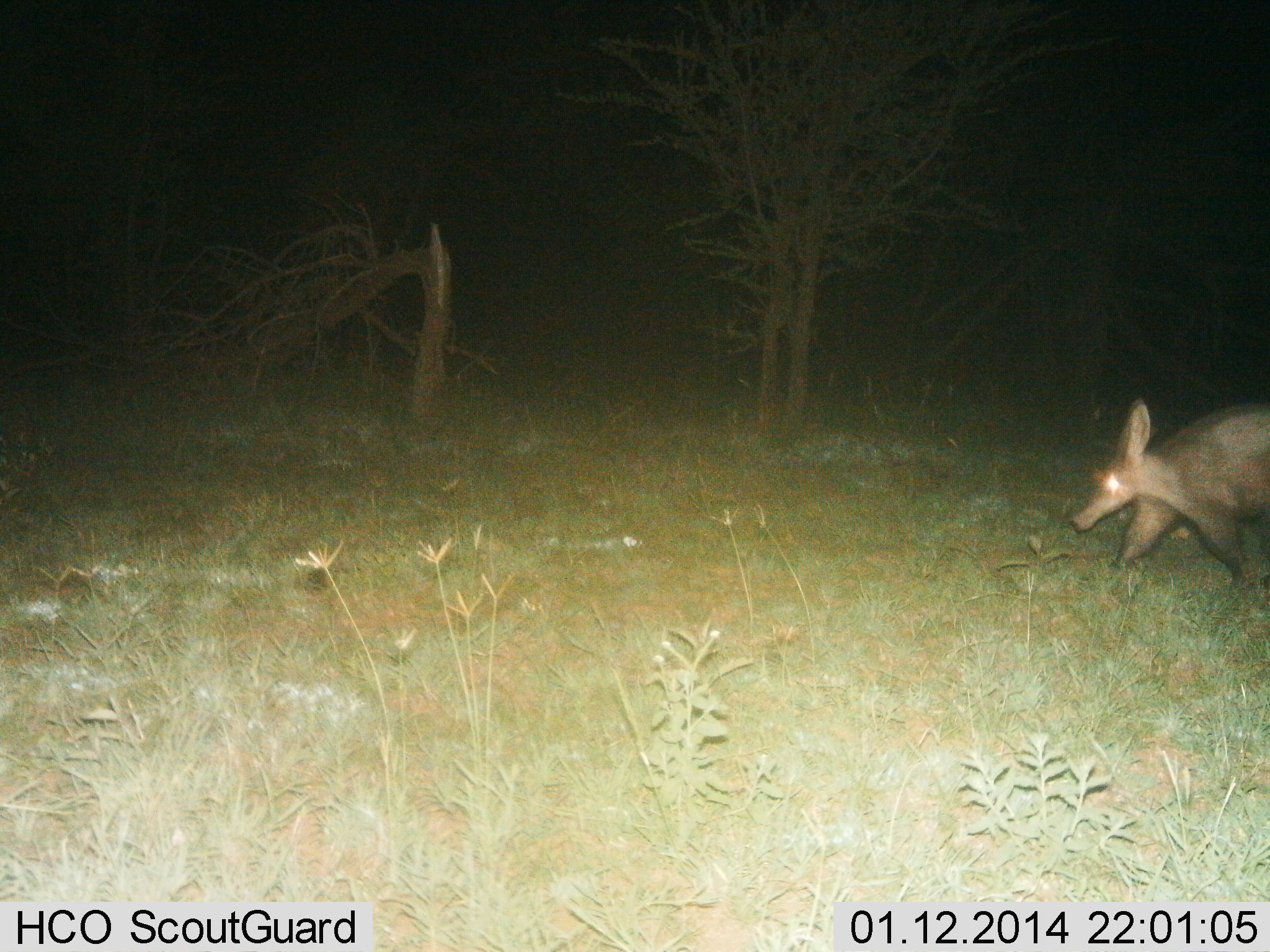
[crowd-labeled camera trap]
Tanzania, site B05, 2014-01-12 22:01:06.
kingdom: Animalia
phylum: Chordata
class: Mammalia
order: Tubulidentata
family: Orycteropodidae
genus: Orycteropus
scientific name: Orycteropus afer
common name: aardvark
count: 1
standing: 0%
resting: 0%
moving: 100%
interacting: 0%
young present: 0%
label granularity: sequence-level